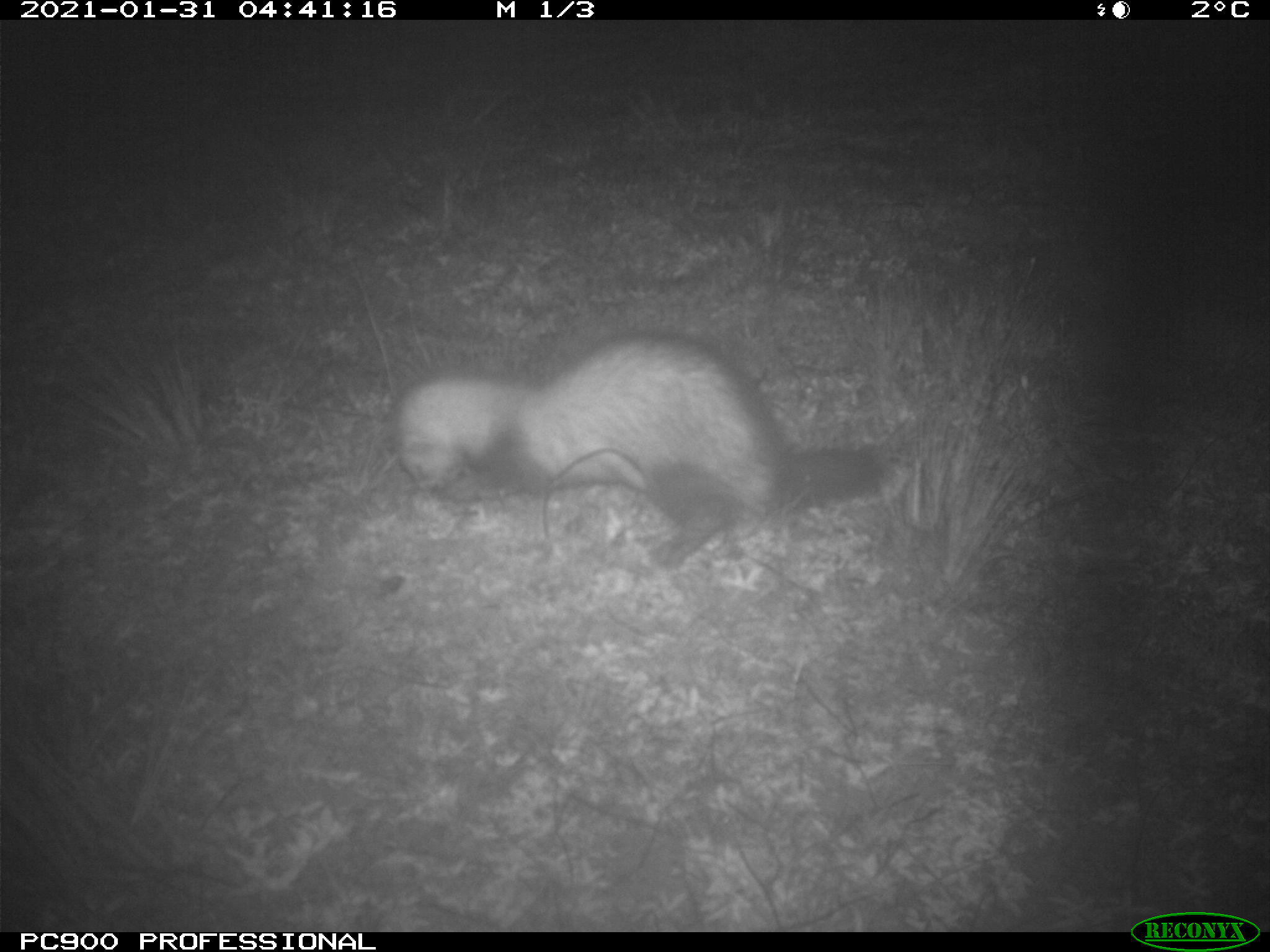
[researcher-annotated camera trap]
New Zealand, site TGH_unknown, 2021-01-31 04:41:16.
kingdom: Animalia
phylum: Chordata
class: Mammalia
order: Carnivora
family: Mustelidae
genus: Mustela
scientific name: Mustela furo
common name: ferret